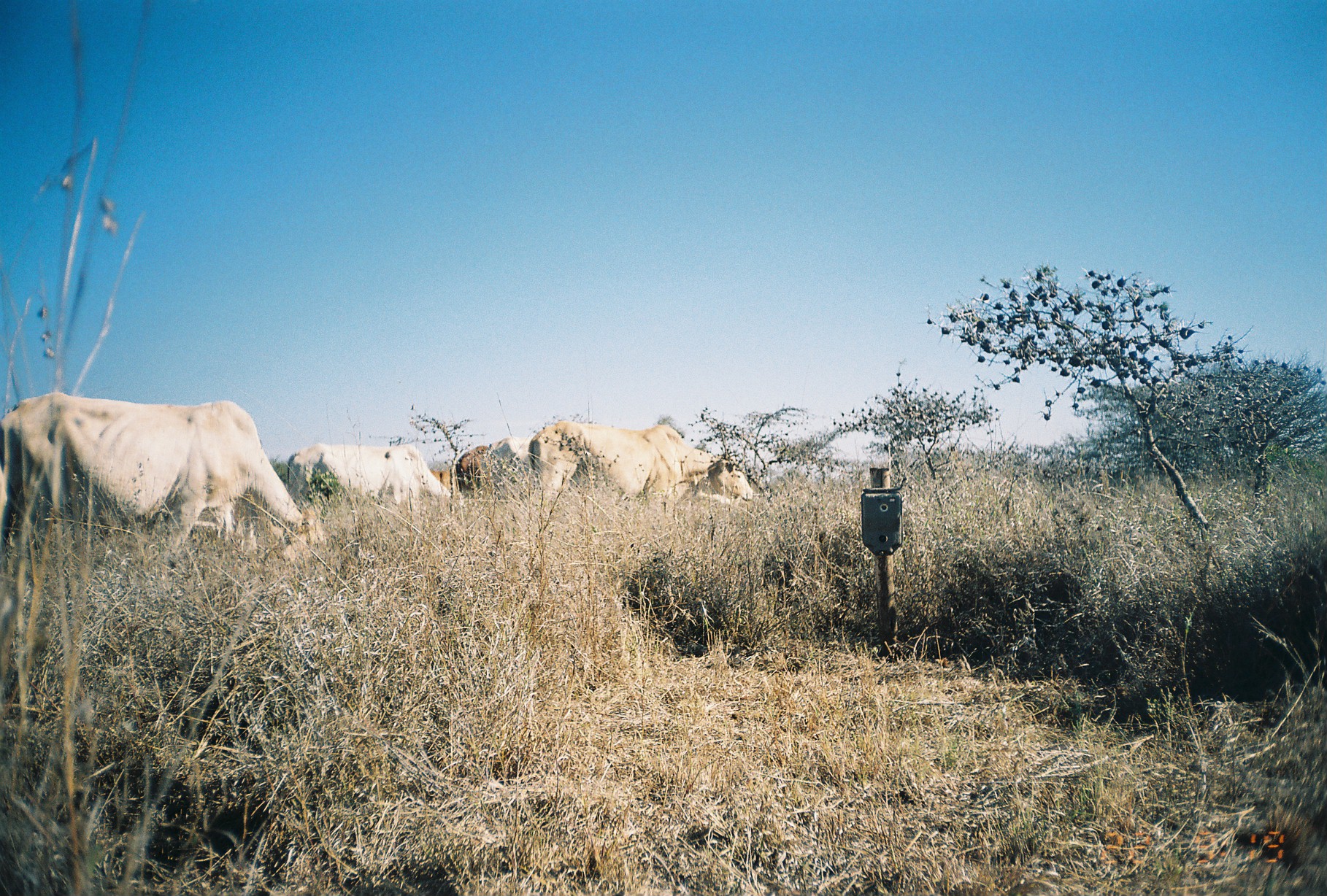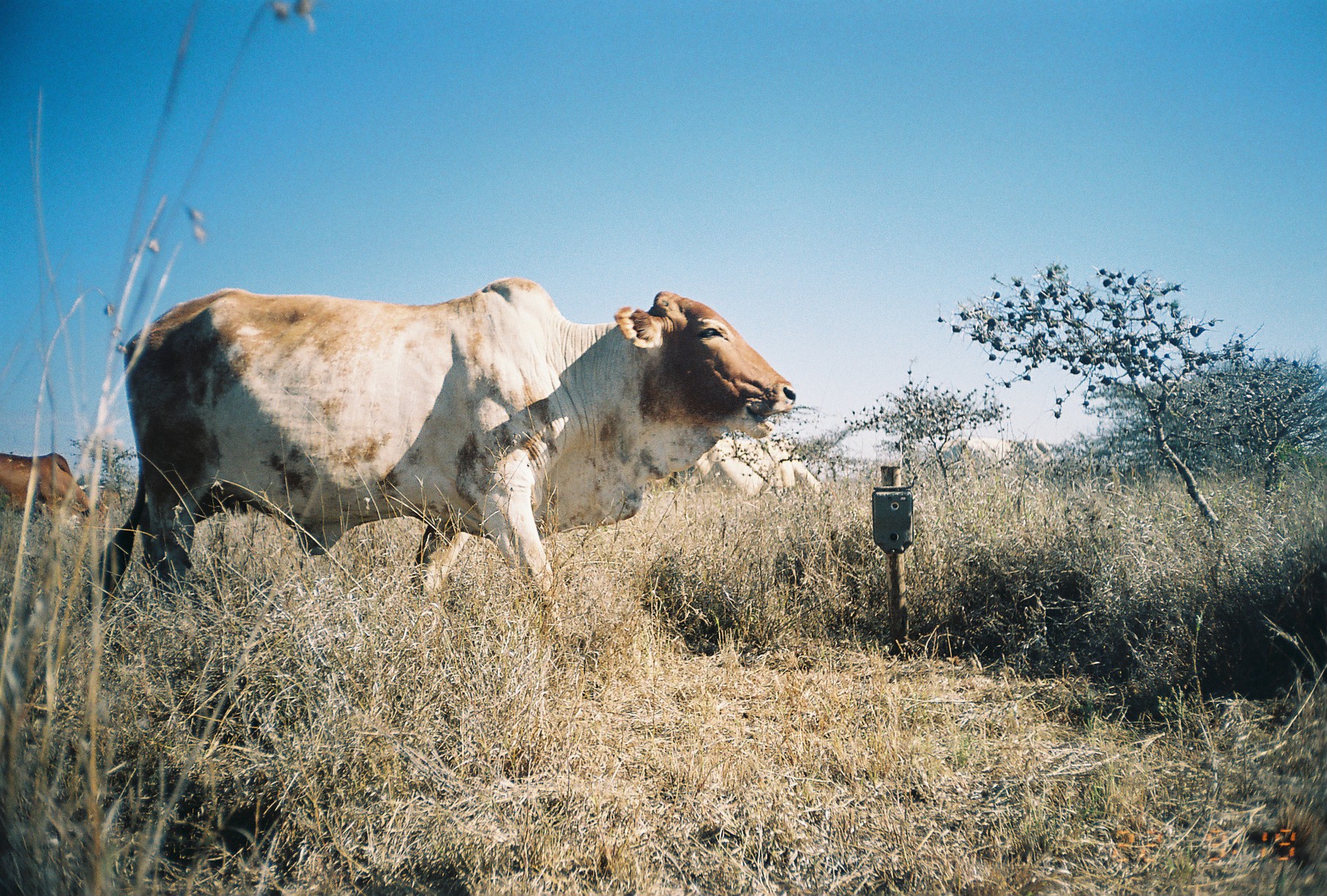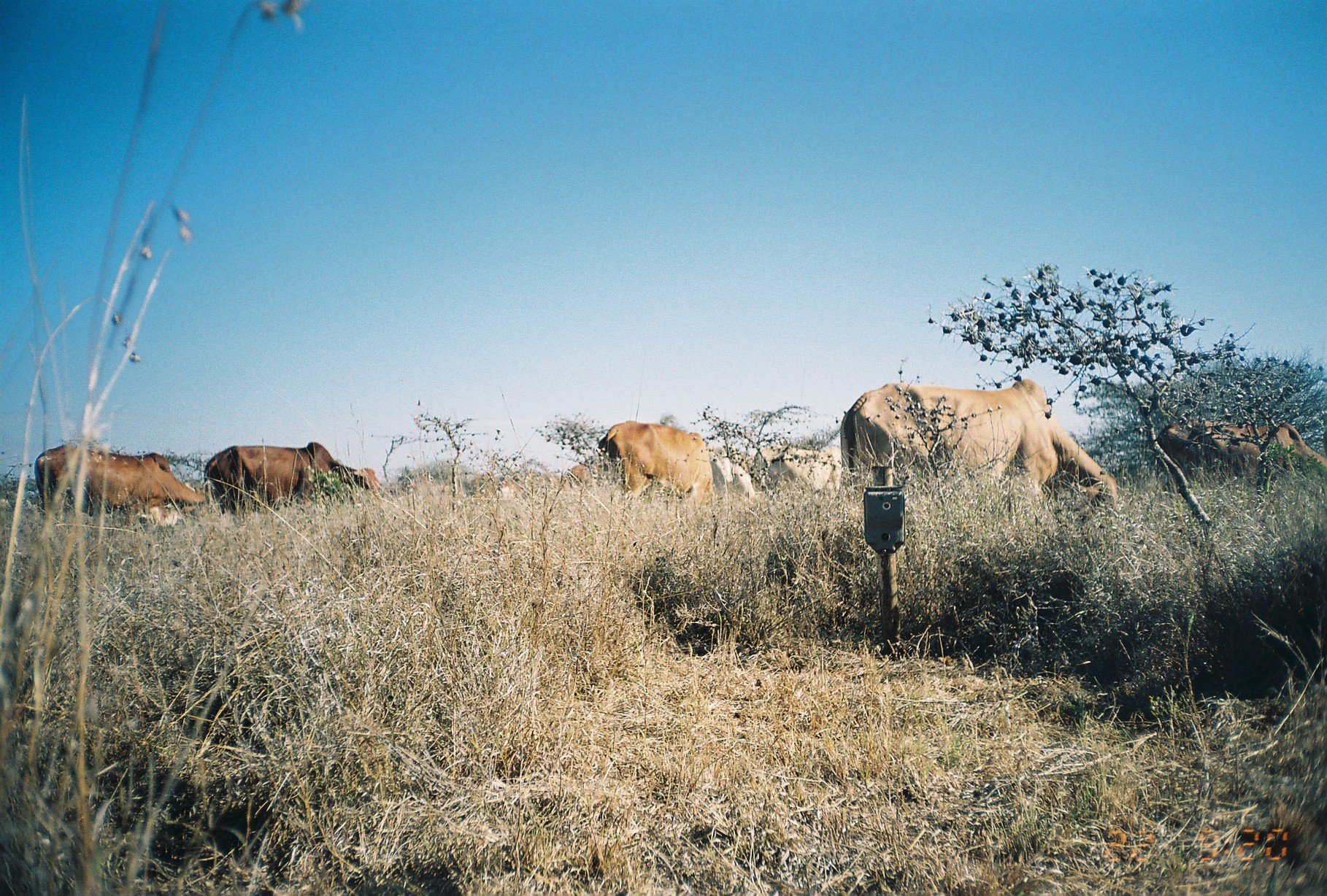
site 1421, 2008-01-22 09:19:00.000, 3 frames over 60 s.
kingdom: Animalia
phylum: Chordata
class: Mammalia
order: Artiodactyla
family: Bovidae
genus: Bos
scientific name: Bos taurus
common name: domestic cattle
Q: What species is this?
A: Bos taurus (domestic cattle).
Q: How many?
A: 5.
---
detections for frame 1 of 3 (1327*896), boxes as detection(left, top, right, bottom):
bos taurus: detection(0, 389, 324, 561); detection(527, 420, 754, 502); detection(284, 441, 449, 502); detection(488, 435, 533, 473); detection(456, 445, 492, 480)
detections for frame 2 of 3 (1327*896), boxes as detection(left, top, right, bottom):
bos taurus: detection(85, 272, 797, 634); detection(678, 428, 824, 499); detection(0, 449, 102, 528)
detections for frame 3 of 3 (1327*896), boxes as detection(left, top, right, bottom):
bos taurus: detection(838, 375, 1120, 515); detection(30, 441, 216, 526); detection(199, 439, 390, 511); detection(1147, 414, 1320, 487); detection(598, 418, 716, 498); detection(751, 435, 849, 495); detection(733, 461, 756, 495); detection(711, 455, 736, 479); detection(118, 420, 121, 446)